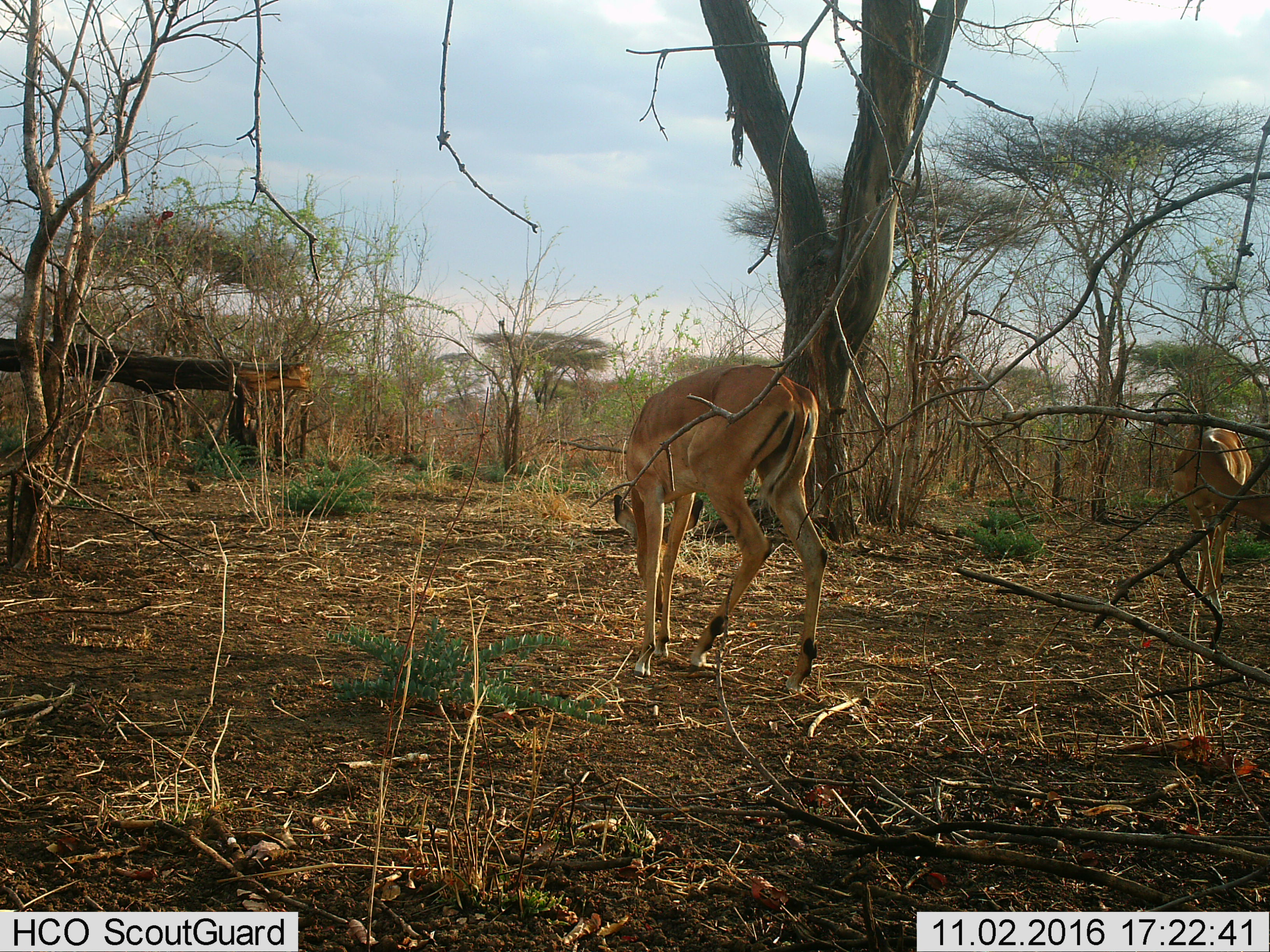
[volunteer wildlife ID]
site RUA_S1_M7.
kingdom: Animalia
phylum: Chordata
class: Mammalia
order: Artiodactyla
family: Bovidae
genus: Aepyceros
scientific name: Aepyceros melampus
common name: impala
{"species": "impala (Aepyceros melampus)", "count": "2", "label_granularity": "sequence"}